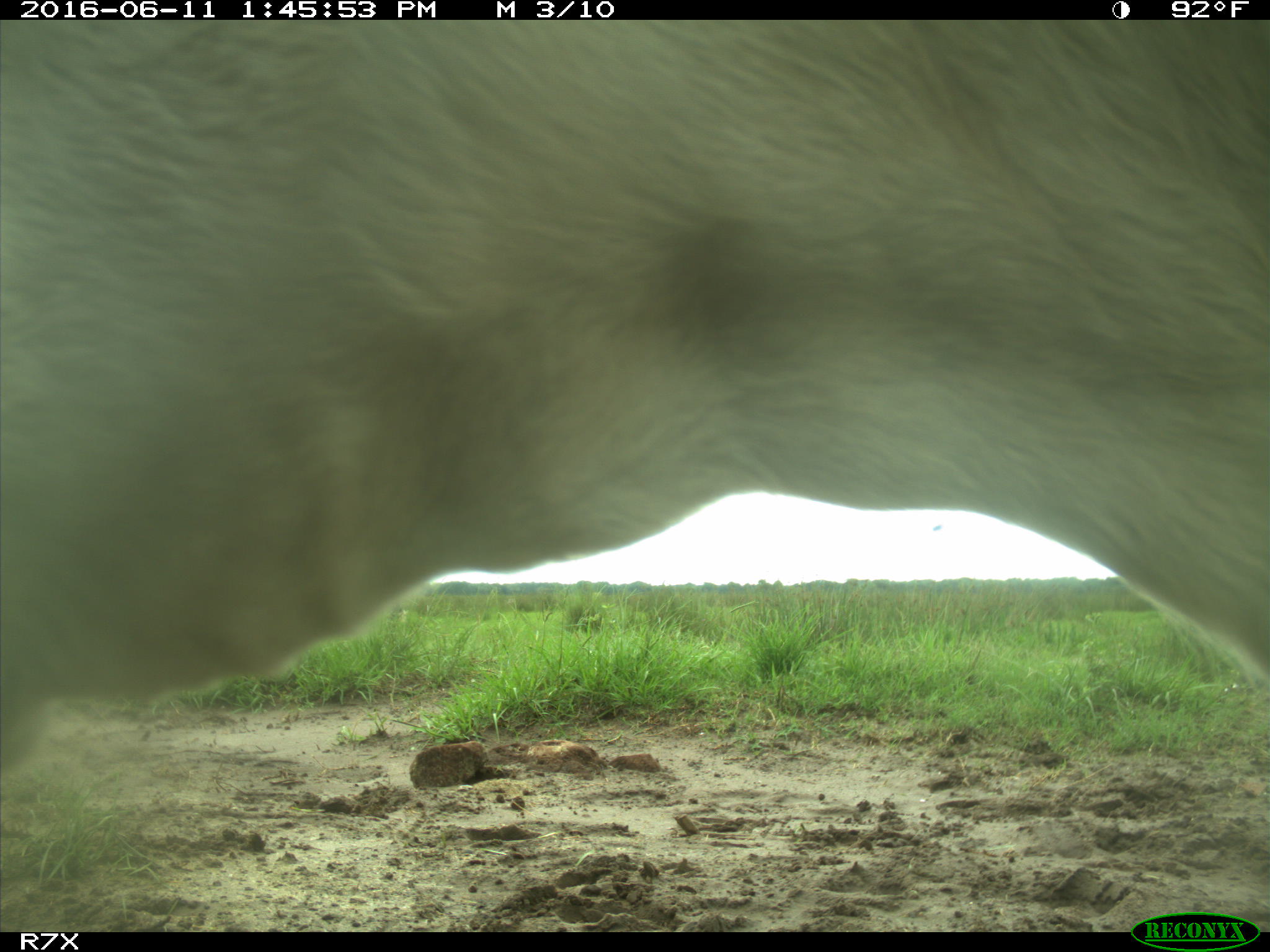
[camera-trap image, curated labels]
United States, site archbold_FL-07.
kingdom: Animalia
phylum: Chordata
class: Mammalia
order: Artiodactyla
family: Bovidae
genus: Bos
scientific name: Bos taurus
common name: domestic cow